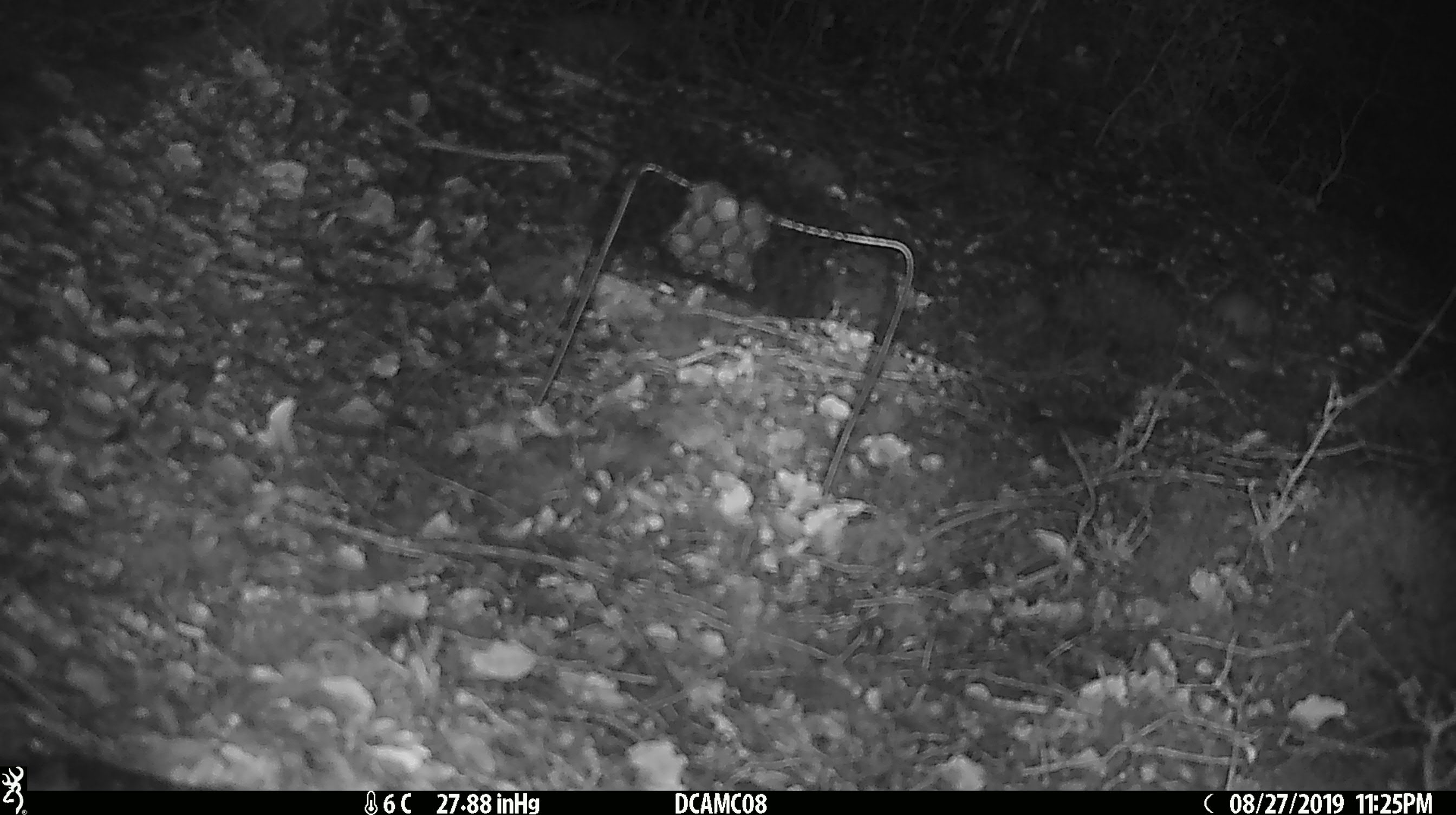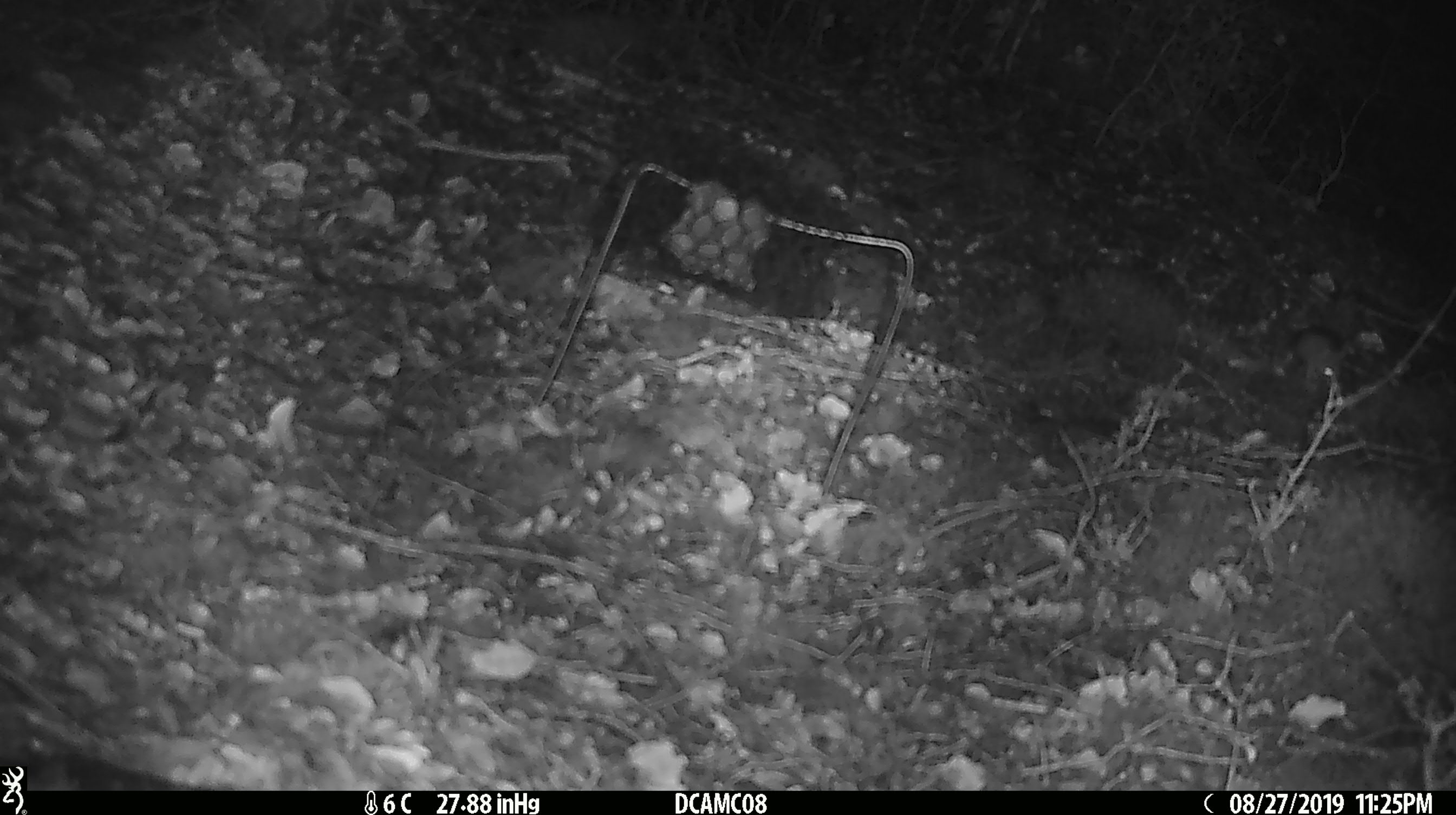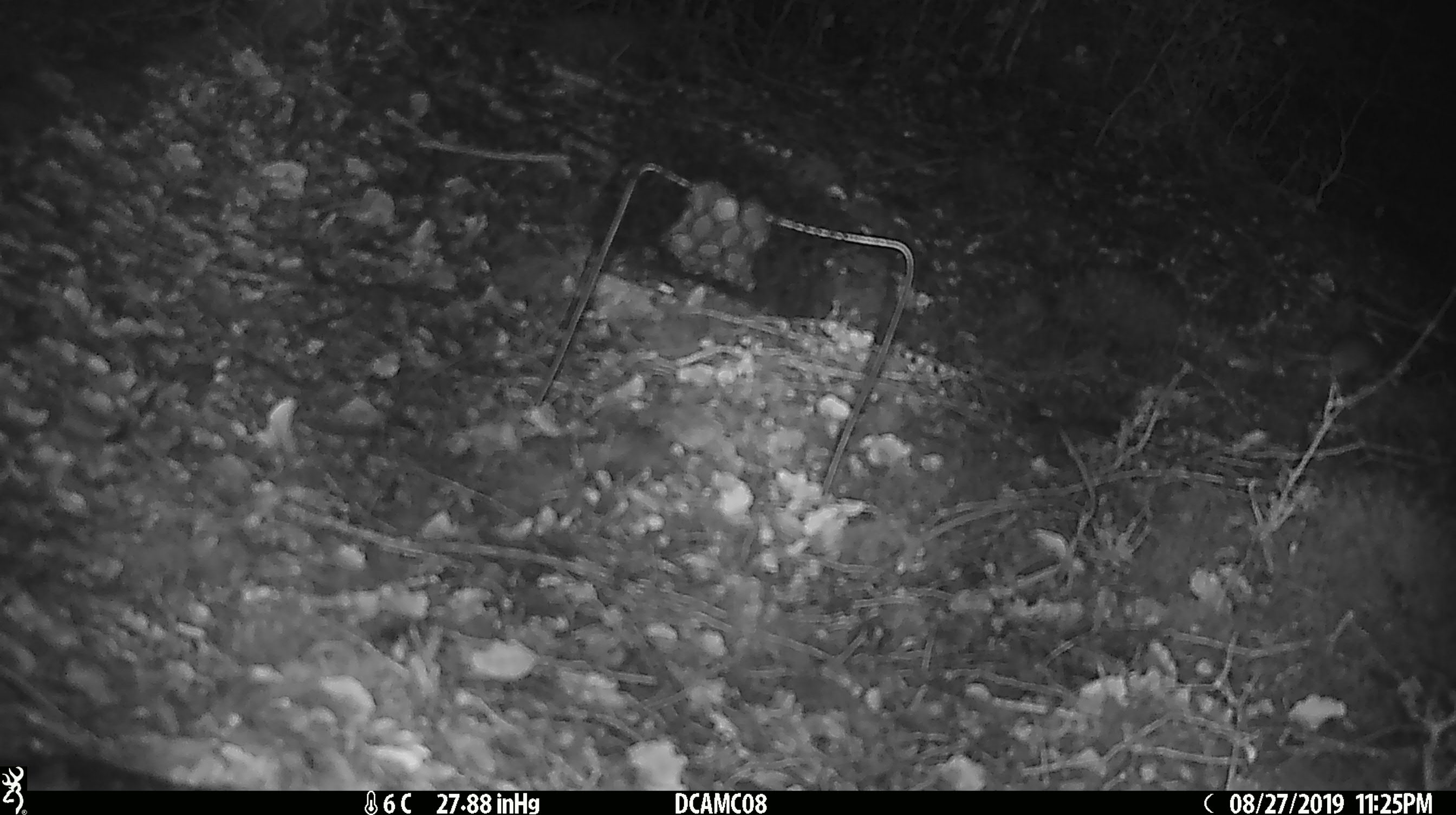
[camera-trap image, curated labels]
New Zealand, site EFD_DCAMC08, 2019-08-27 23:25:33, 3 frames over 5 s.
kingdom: Animalia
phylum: Chordata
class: Mammalia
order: Rodentia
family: Muridae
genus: Mus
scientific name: Mus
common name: mouse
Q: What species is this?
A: Mouse (Mus).